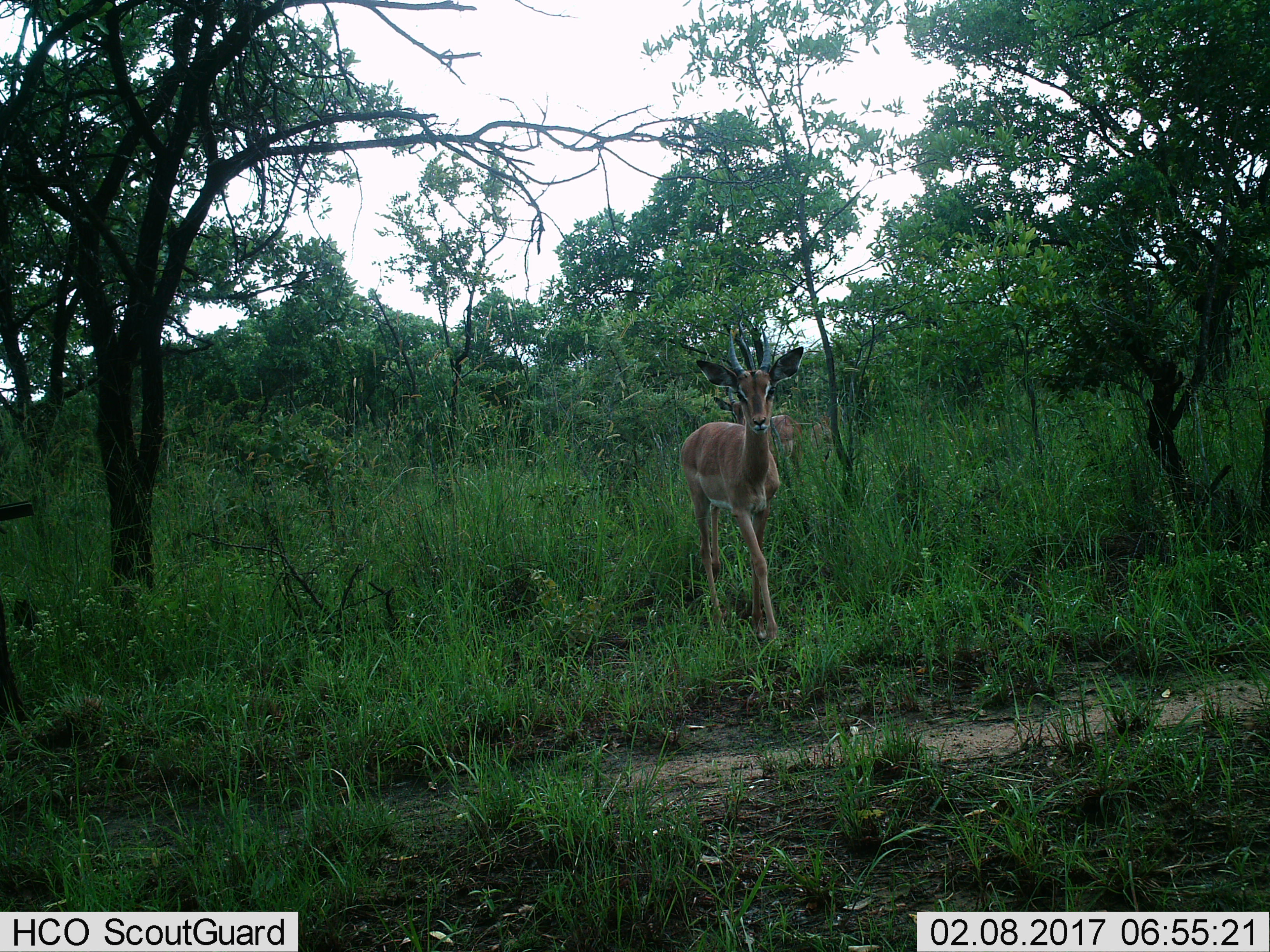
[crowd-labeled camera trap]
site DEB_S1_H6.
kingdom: Animalia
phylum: Chordata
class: Mammalia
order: Artiodactyla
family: Bovidae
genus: Aepyceros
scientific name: Aepyceros melampus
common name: impala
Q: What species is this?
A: Impala (Aepyceros melampus).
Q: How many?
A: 3.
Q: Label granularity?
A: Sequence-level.